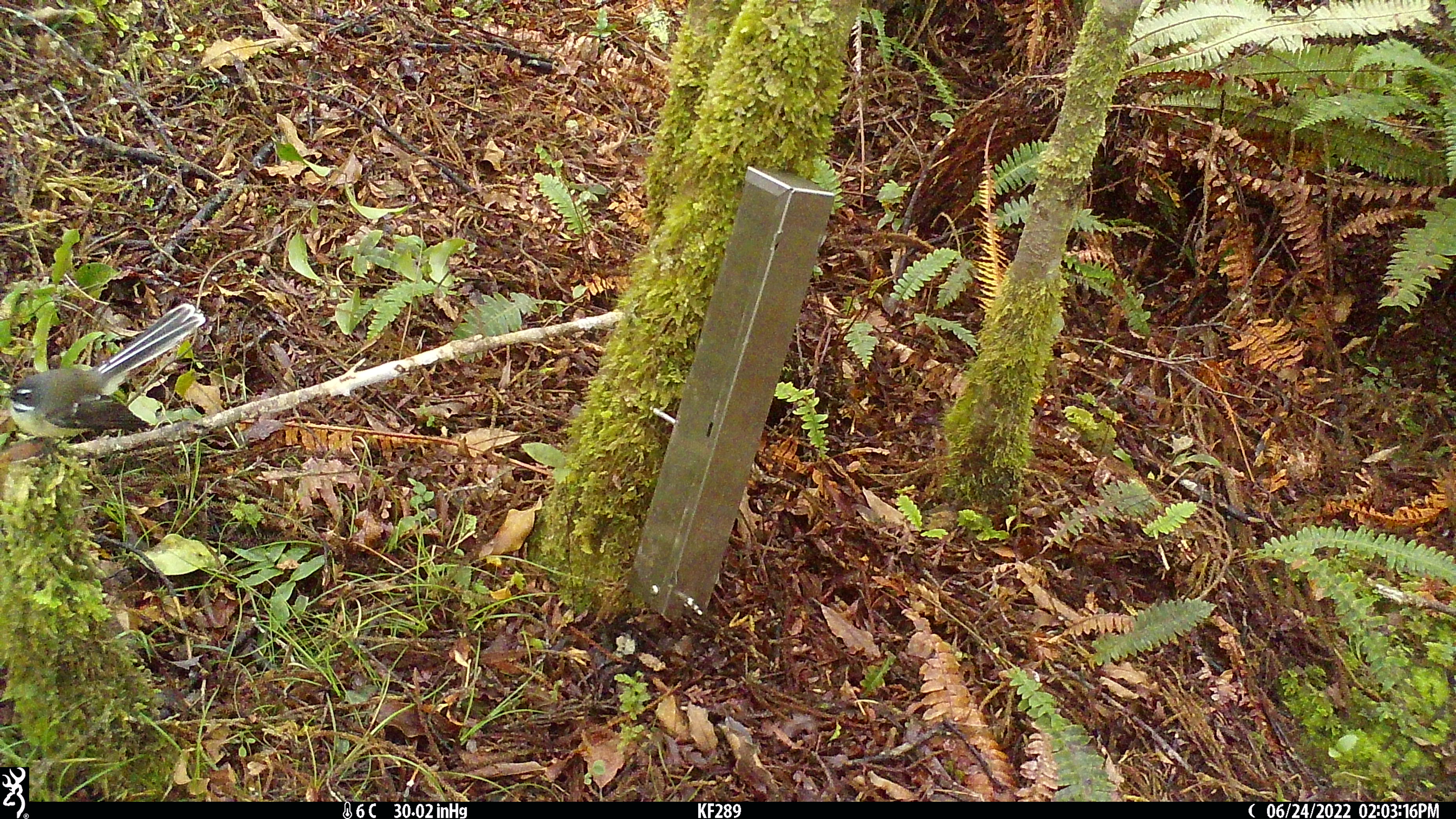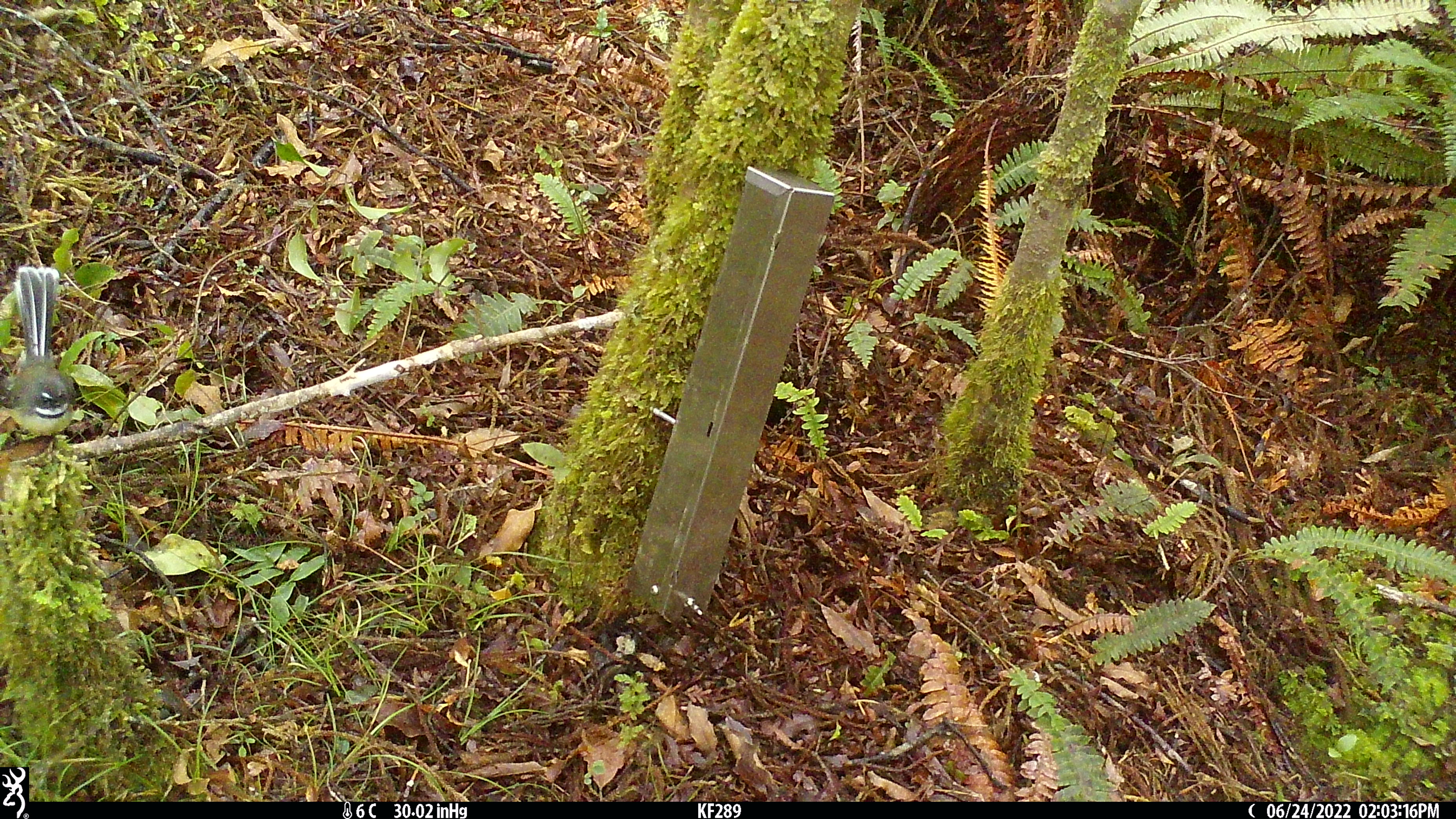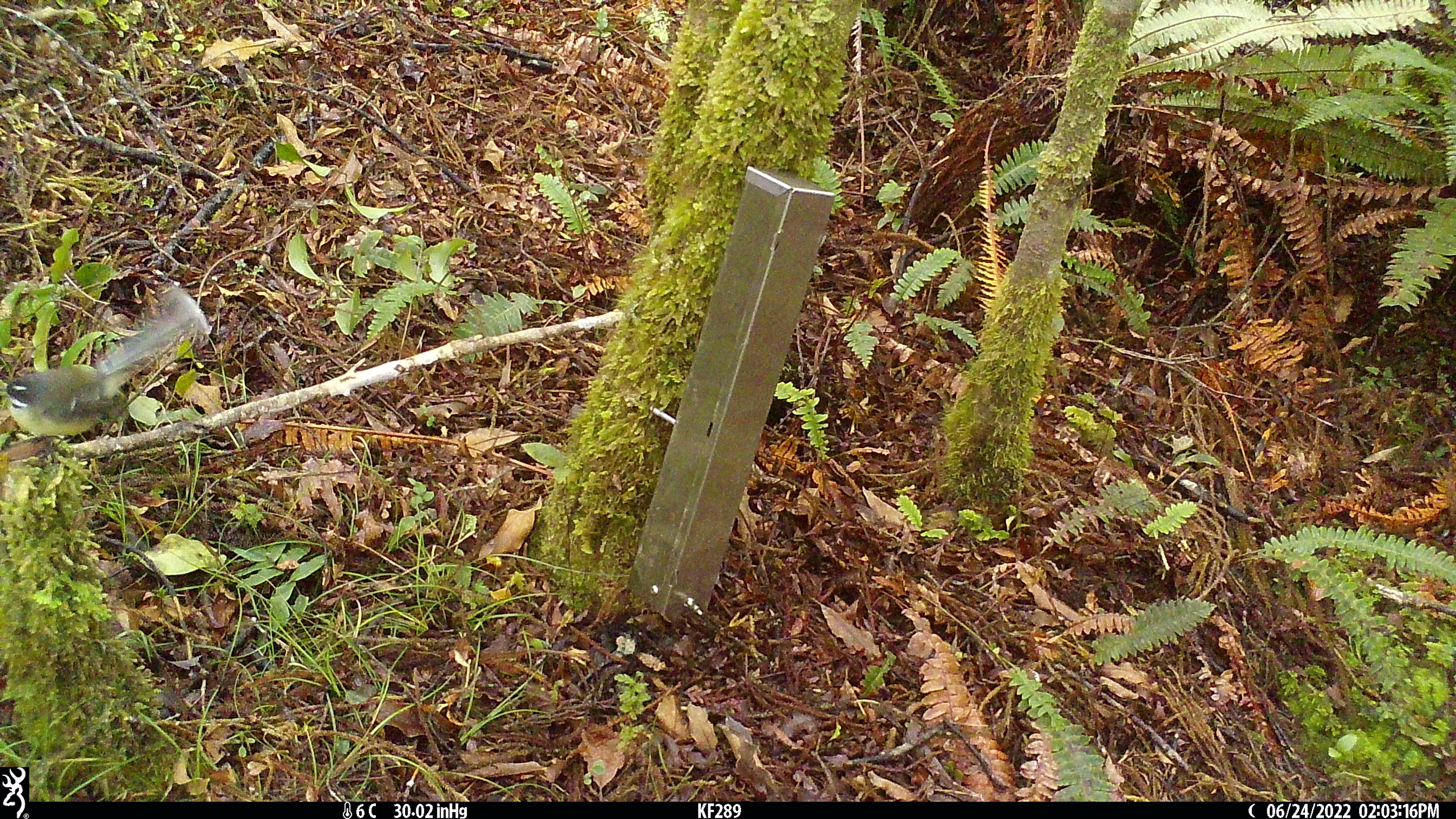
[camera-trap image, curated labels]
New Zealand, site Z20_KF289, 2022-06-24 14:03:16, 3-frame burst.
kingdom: Animalia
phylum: Chordata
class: Aves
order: Passeriformes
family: Rhipiduridae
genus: Rhipidura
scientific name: Rhipidura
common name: fantails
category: fantail